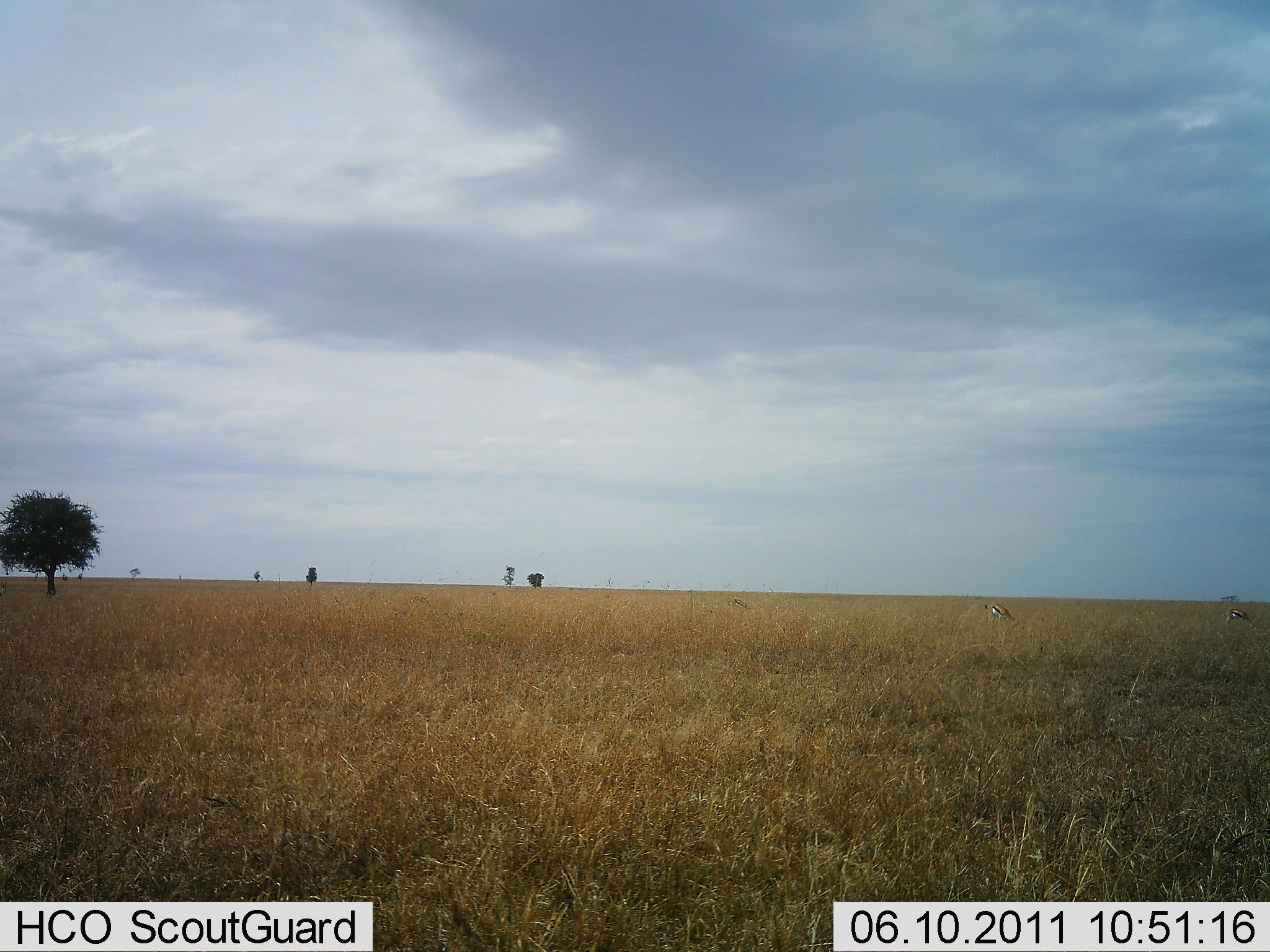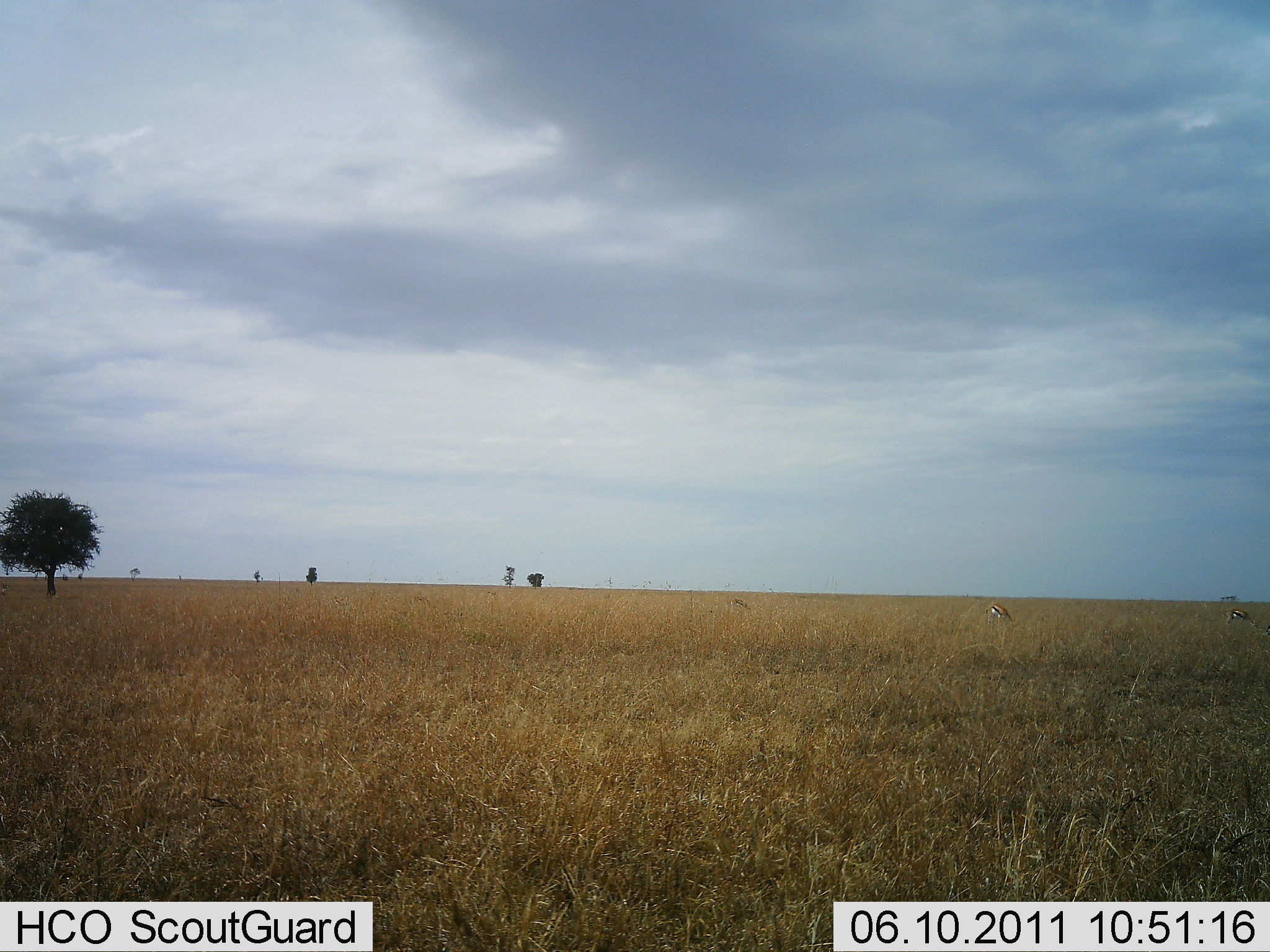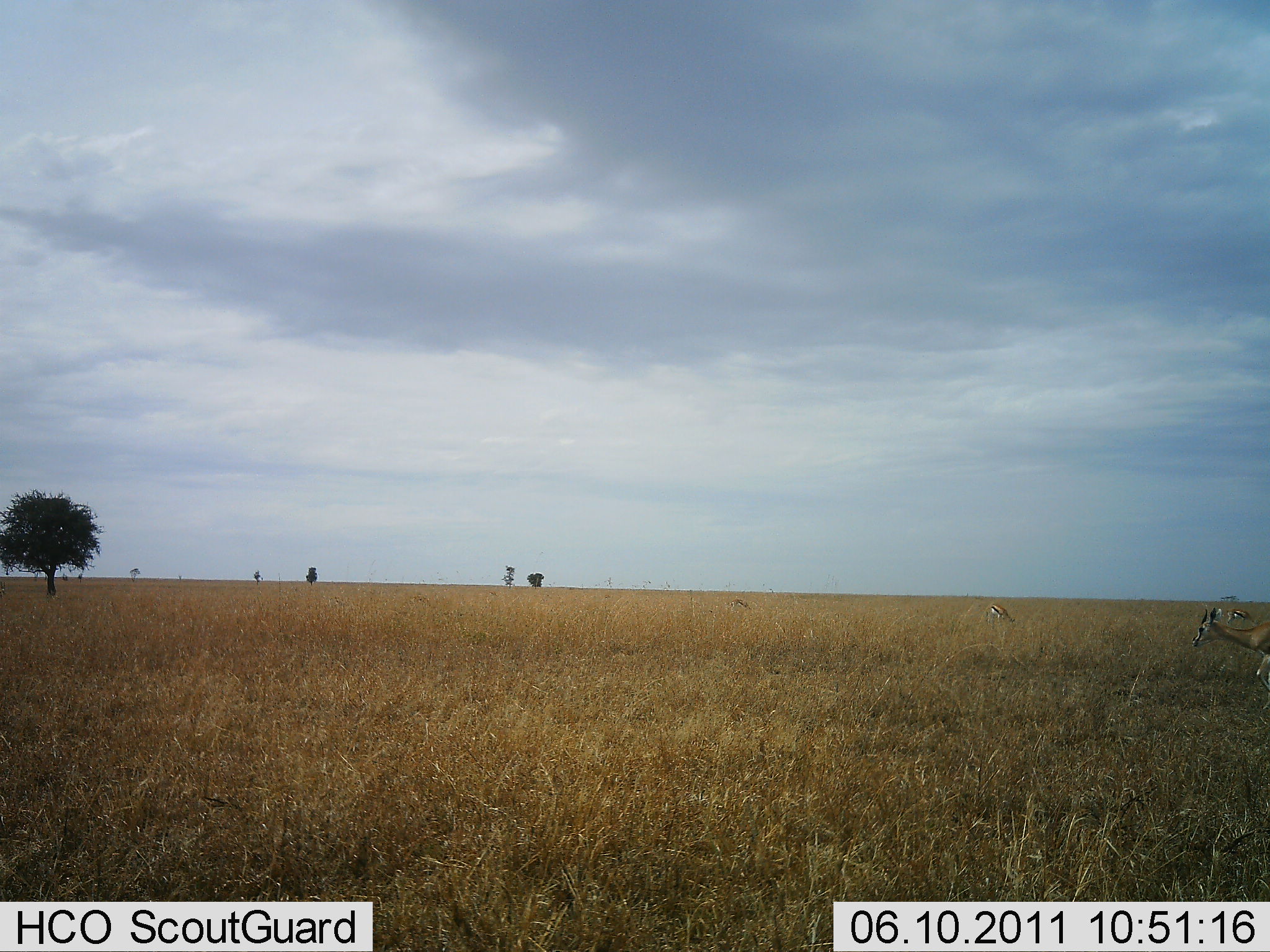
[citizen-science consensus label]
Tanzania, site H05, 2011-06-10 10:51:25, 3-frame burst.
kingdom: Animalia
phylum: Chordata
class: Mammalia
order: Artiodactyla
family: Bovidae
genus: Eudorcas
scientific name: Eudorcas thomsonii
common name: thomson's gazelle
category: gazellethomsons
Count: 3.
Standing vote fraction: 42%.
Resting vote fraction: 0%.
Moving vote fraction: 92%.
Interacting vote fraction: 0%.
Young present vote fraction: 0%.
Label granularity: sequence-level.